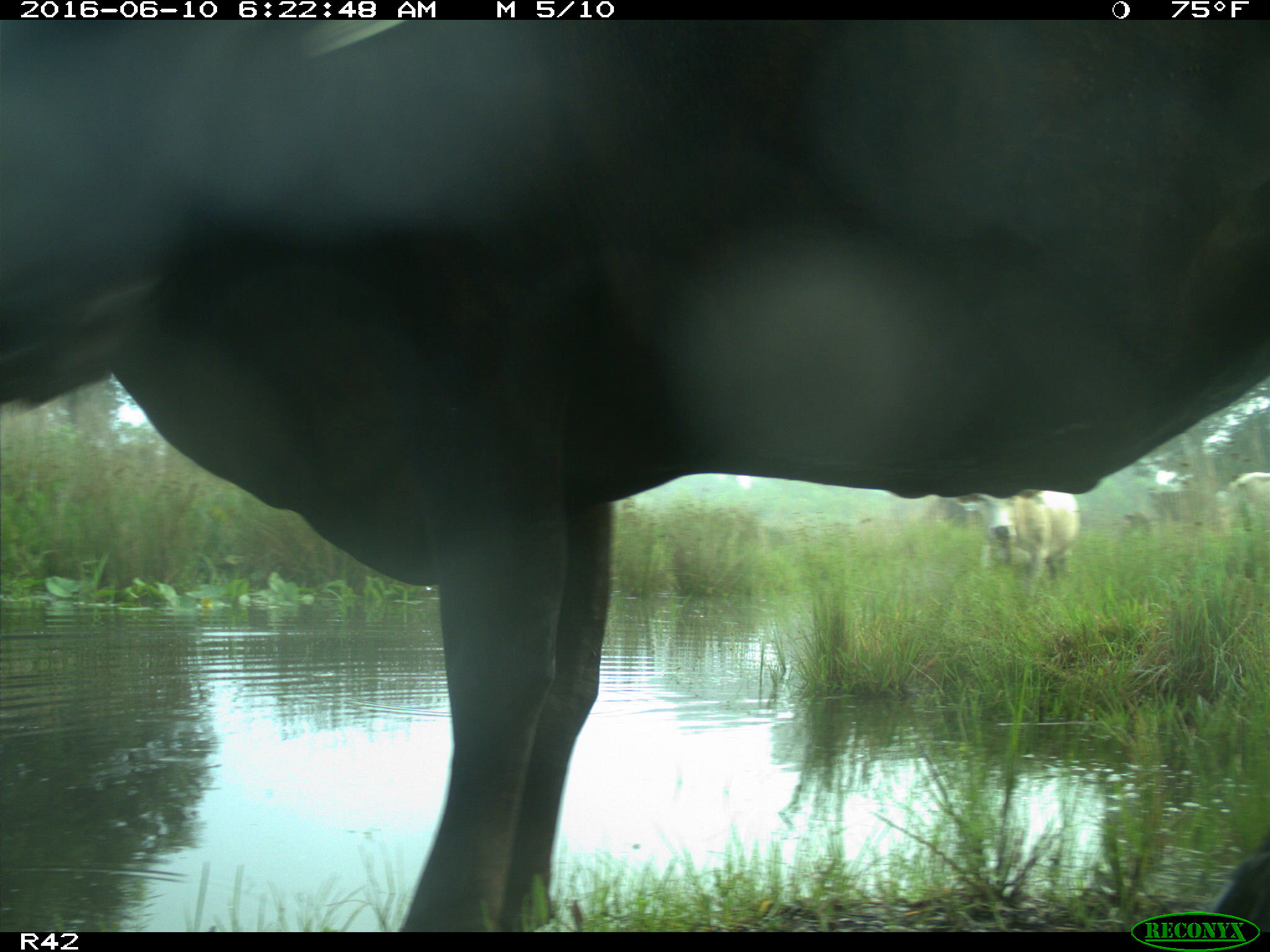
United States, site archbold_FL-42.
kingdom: Animalia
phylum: Chordata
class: Mammalia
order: Artiodactyla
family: Bovidae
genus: Bos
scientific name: Bos taurus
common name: domestic cow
Bos taurus (domestic cow).